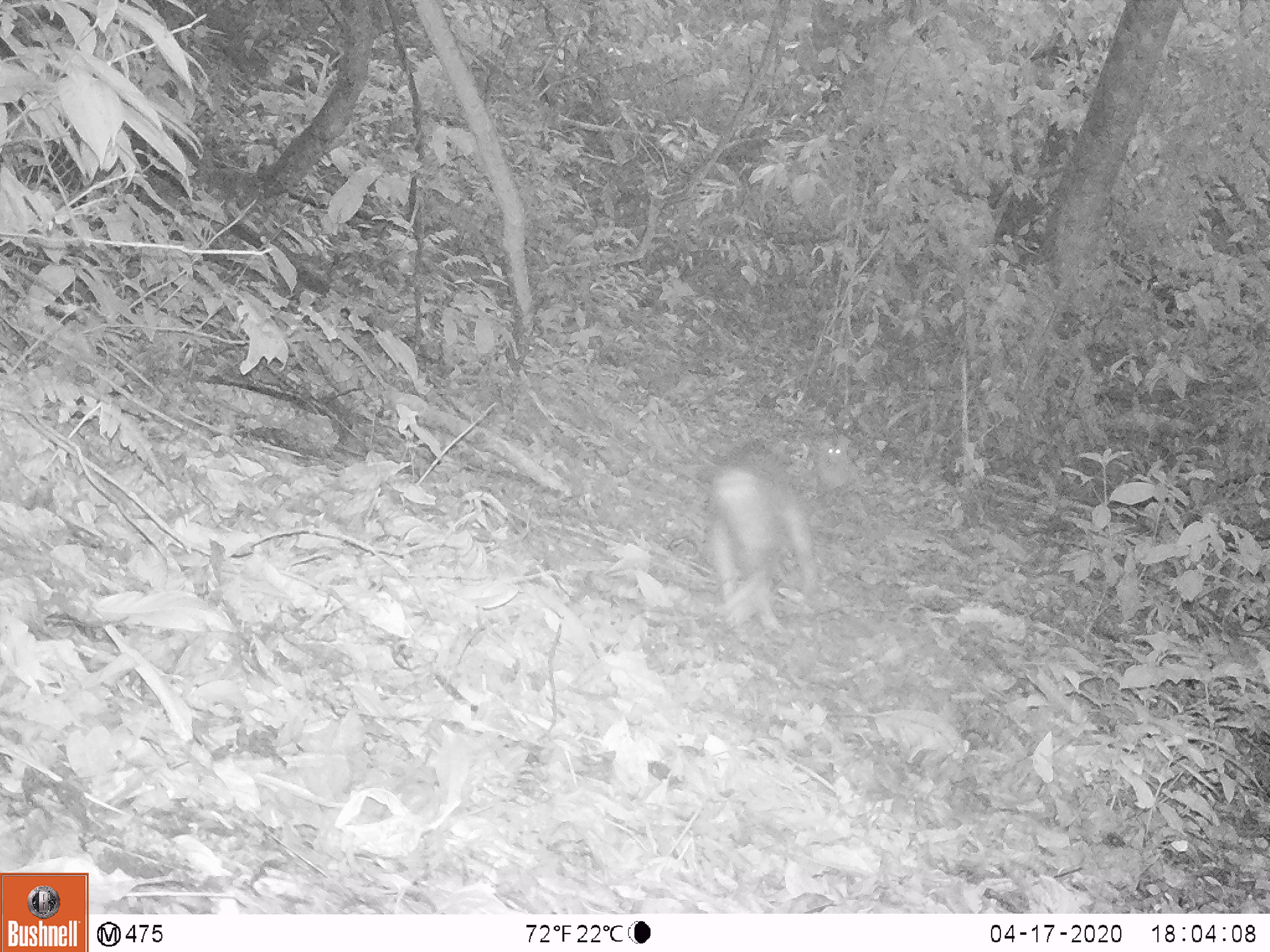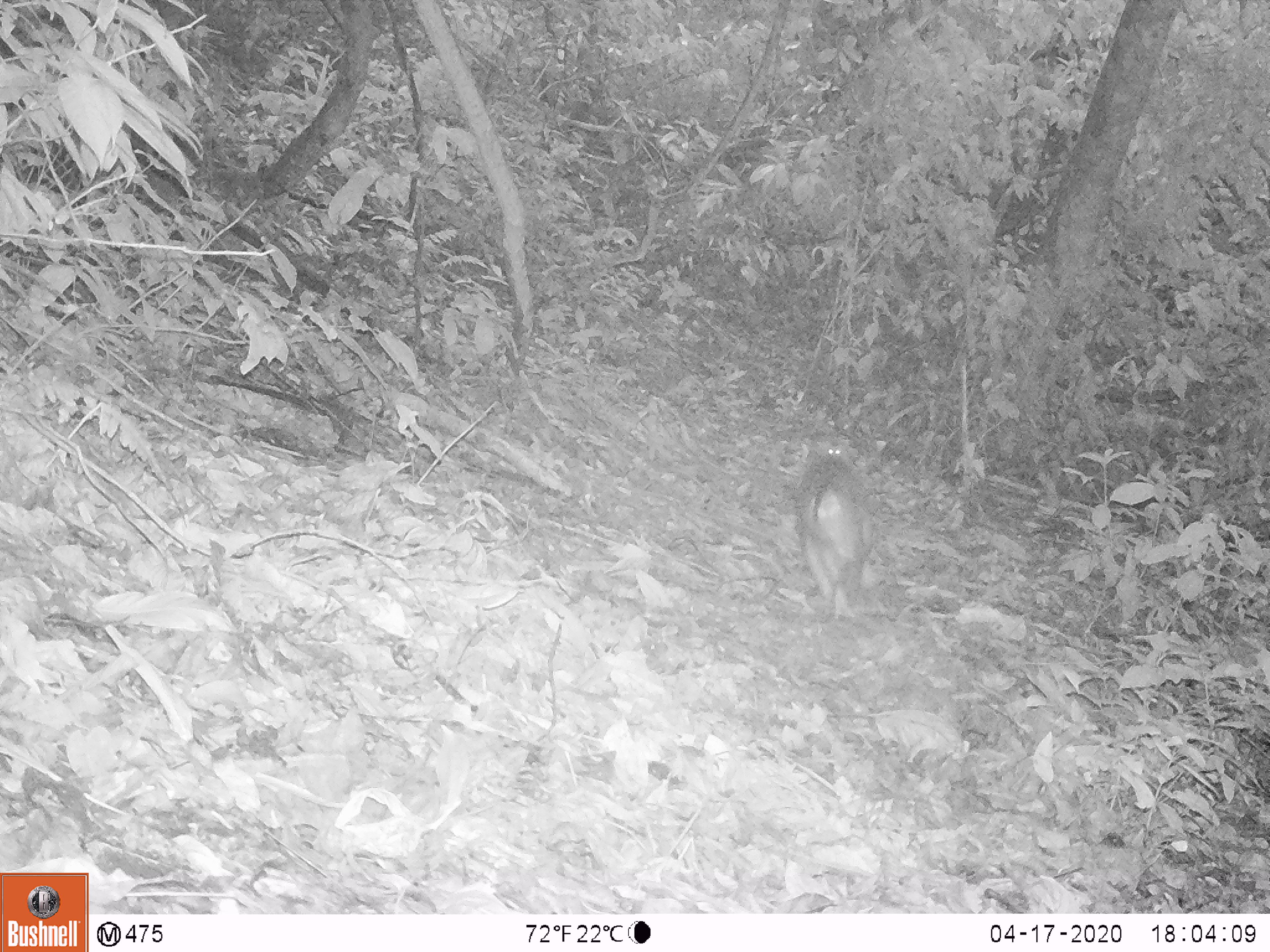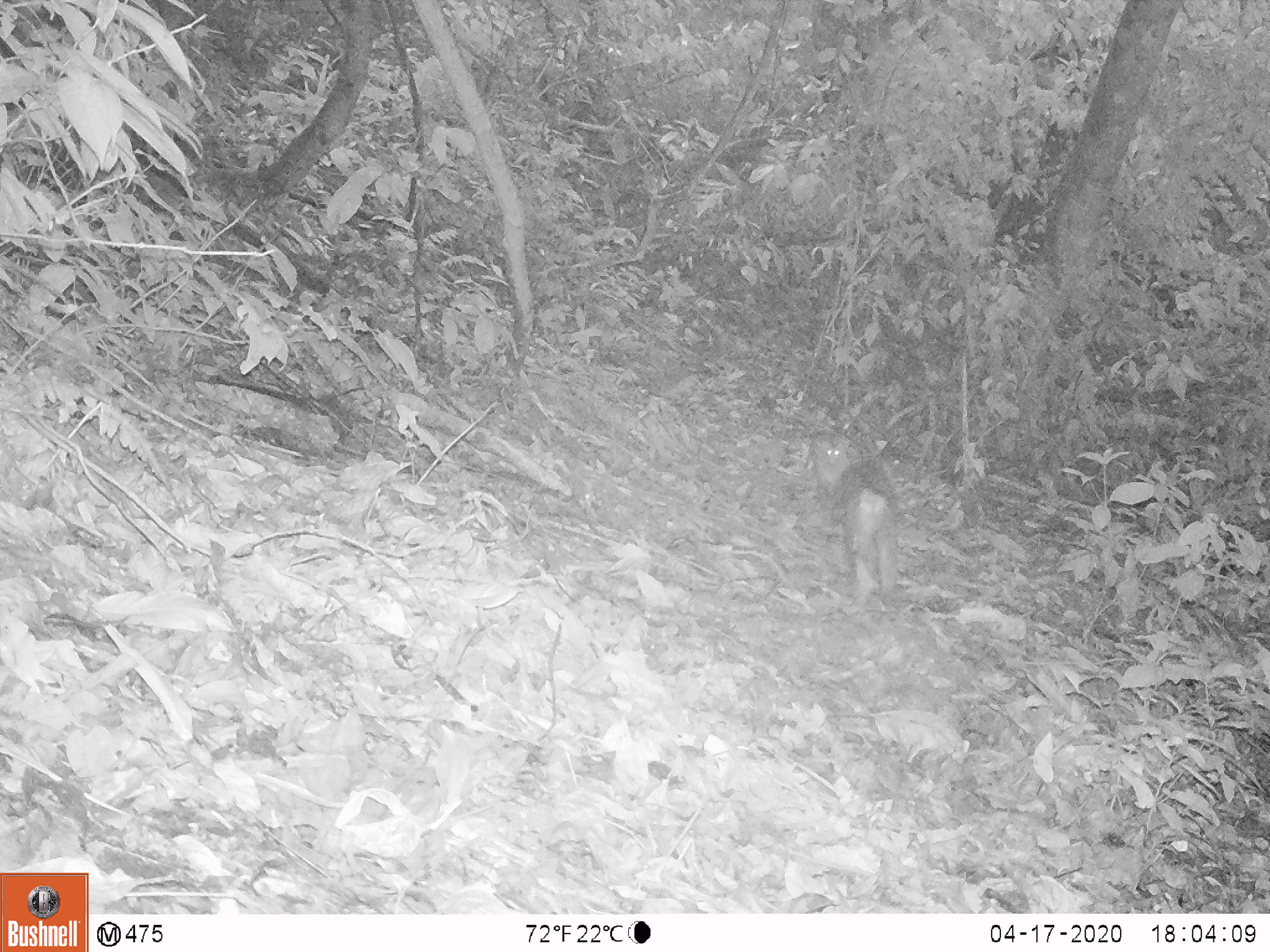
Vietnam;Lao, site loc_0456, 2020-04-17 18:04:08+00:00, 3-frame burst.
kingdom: Animalia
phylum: Chordata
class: Mammalia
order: Primates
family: Cercopithecidae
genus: Macaca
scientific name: Macaca nemestrina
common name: pig-tailed macaque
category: pig tailed macaque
Pig tailed macaque (pig-tailed macaque) (Macaca nemestrina). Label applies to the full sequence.